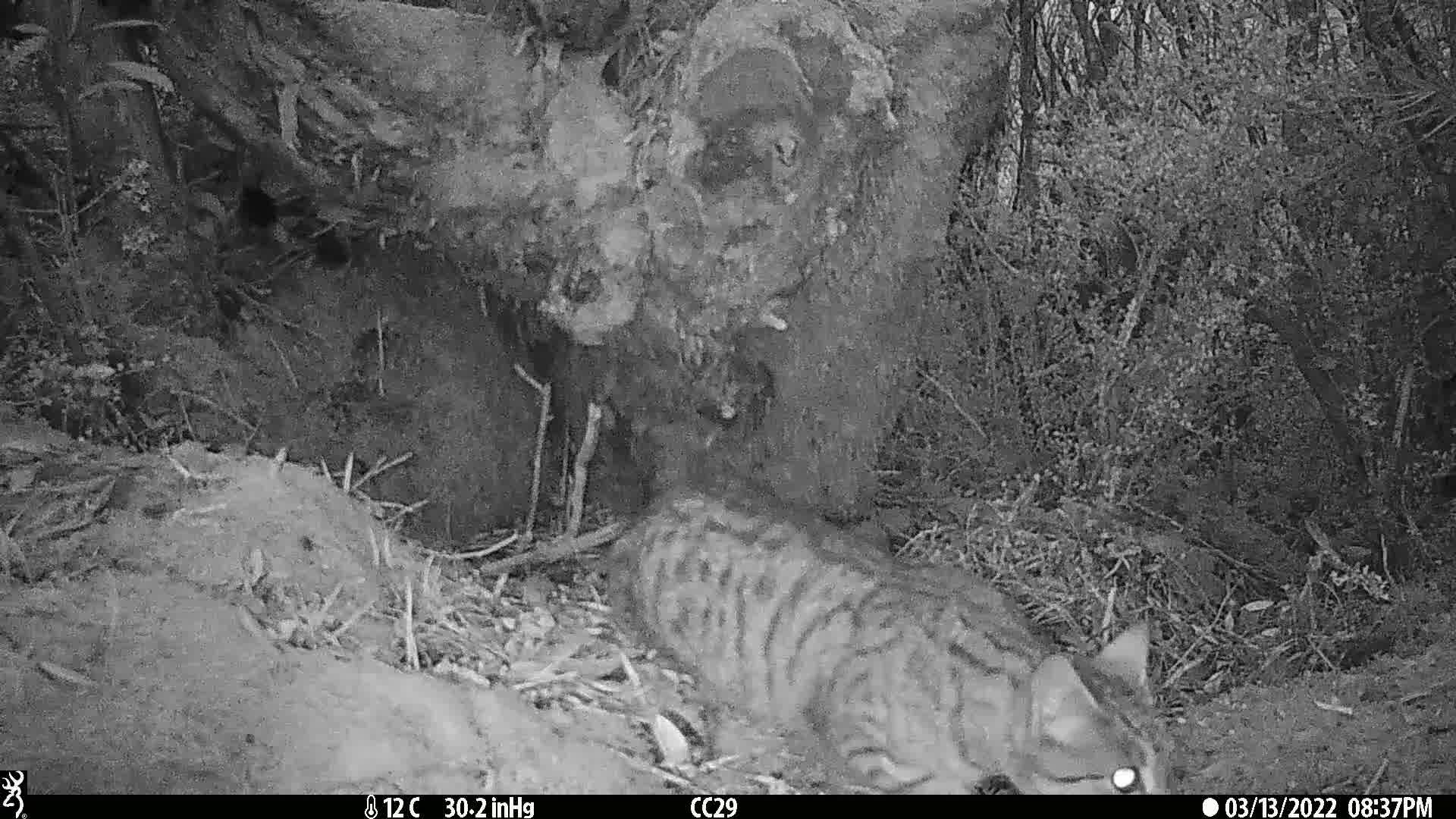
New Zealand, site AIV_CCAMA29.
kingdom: Animalia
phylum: Chordata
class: Mammalia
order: Carnivora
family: Felidae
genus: Felis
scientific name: Felis catus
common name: domestic cat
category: cat